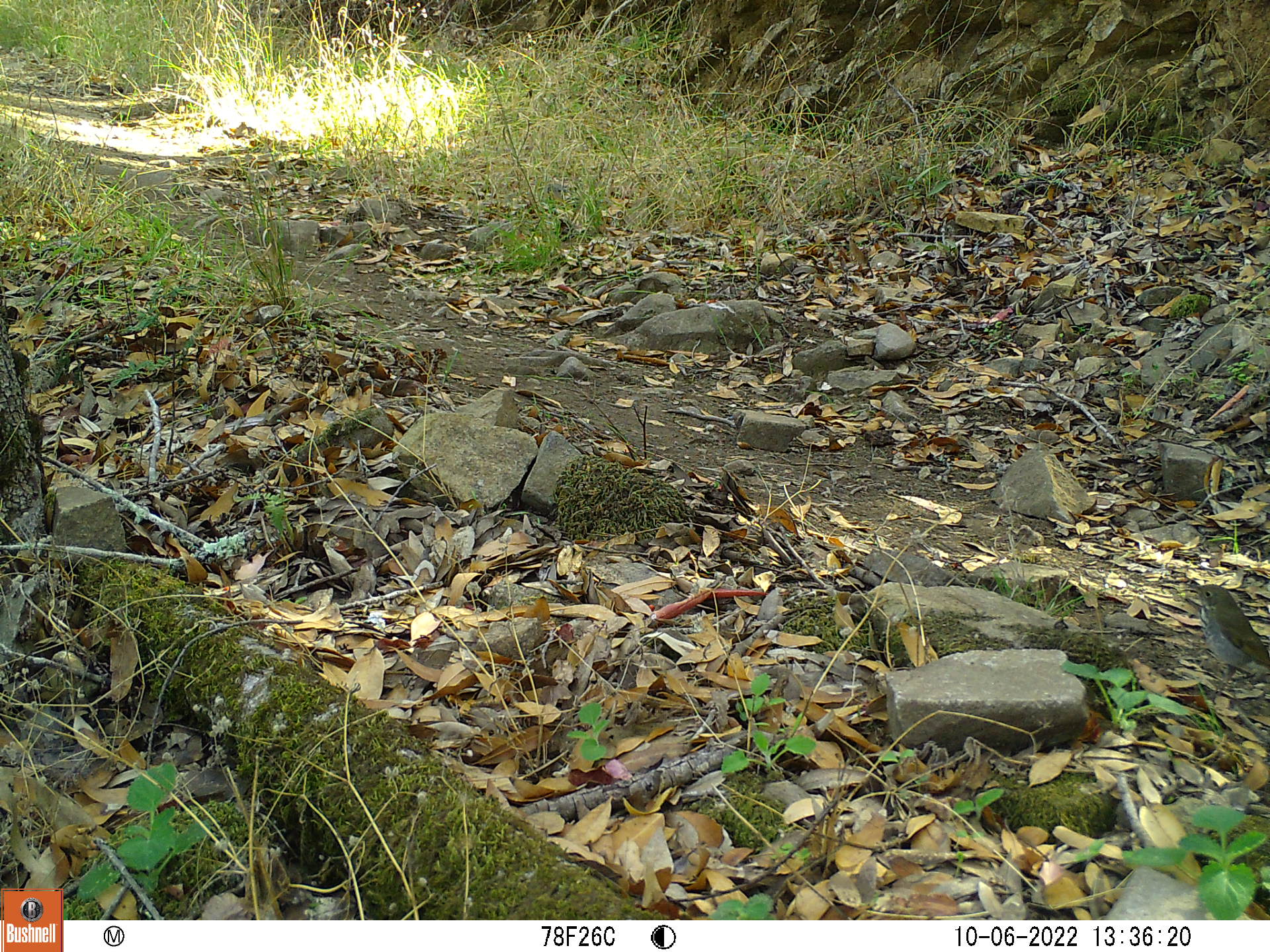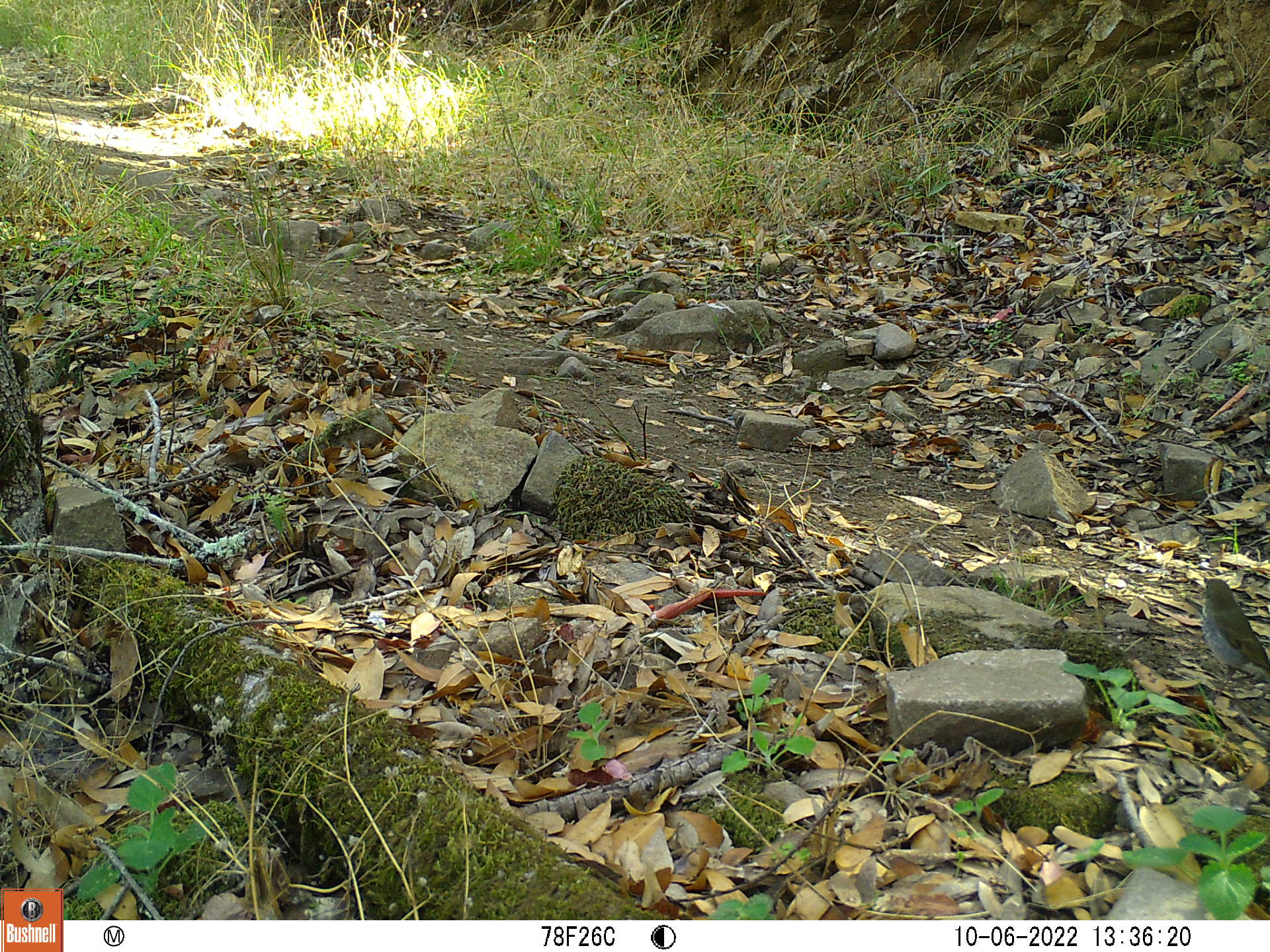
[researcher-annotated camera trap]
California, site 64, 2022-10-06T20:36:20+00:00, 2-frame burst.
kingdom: Animalia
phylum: Chordata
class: Aves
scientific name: Aves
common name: bird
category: unknown bird